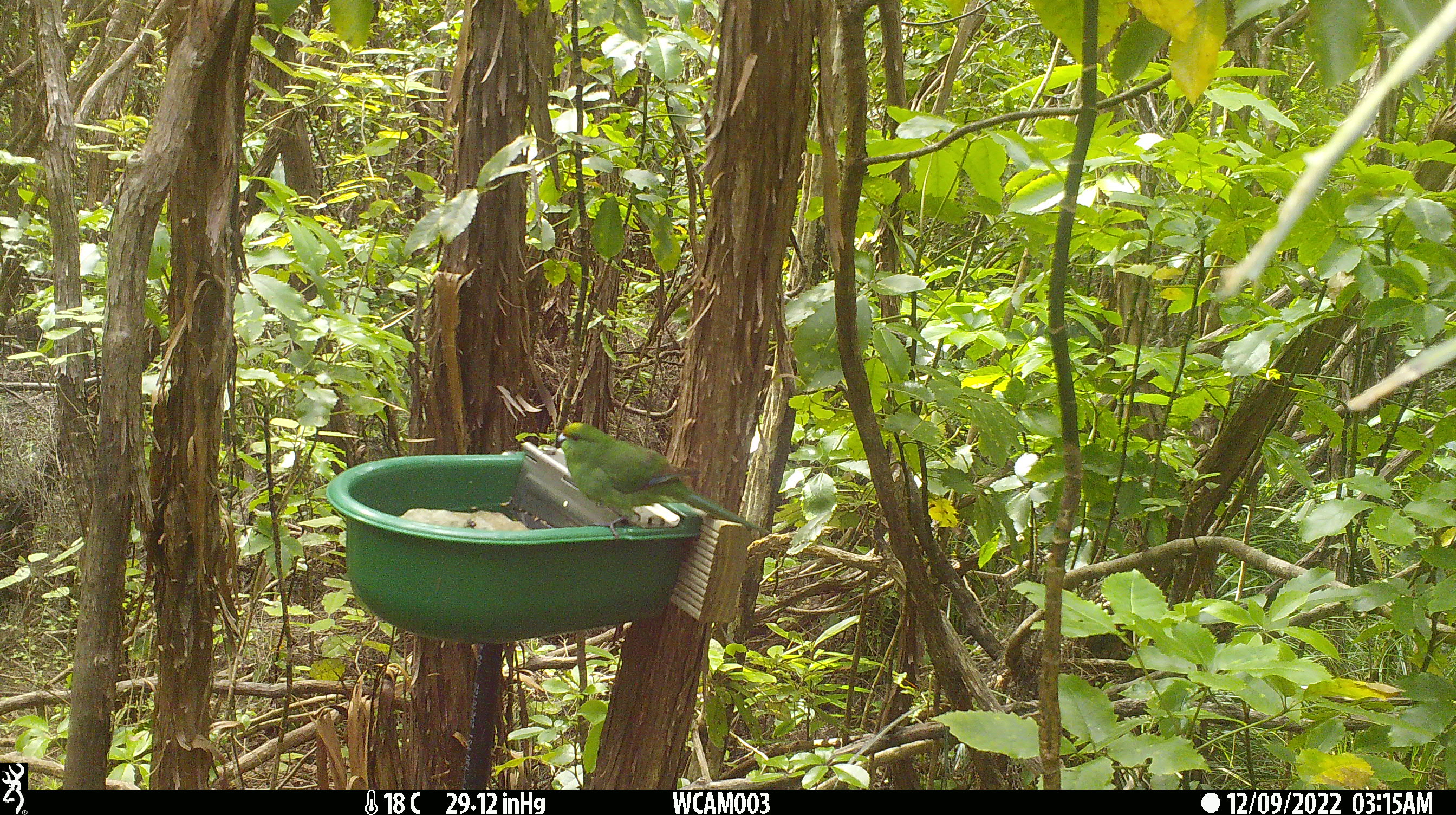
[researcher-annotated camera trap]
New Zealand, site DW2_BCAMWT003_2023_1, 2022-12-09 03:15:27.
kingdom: Animalia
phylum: Chordata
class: Aves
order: Psittaciformes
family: Psittaculidae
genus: Cyanoramphus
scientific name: Cyanoramphus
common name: parakeet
Parakeet (Cyanoramphus).